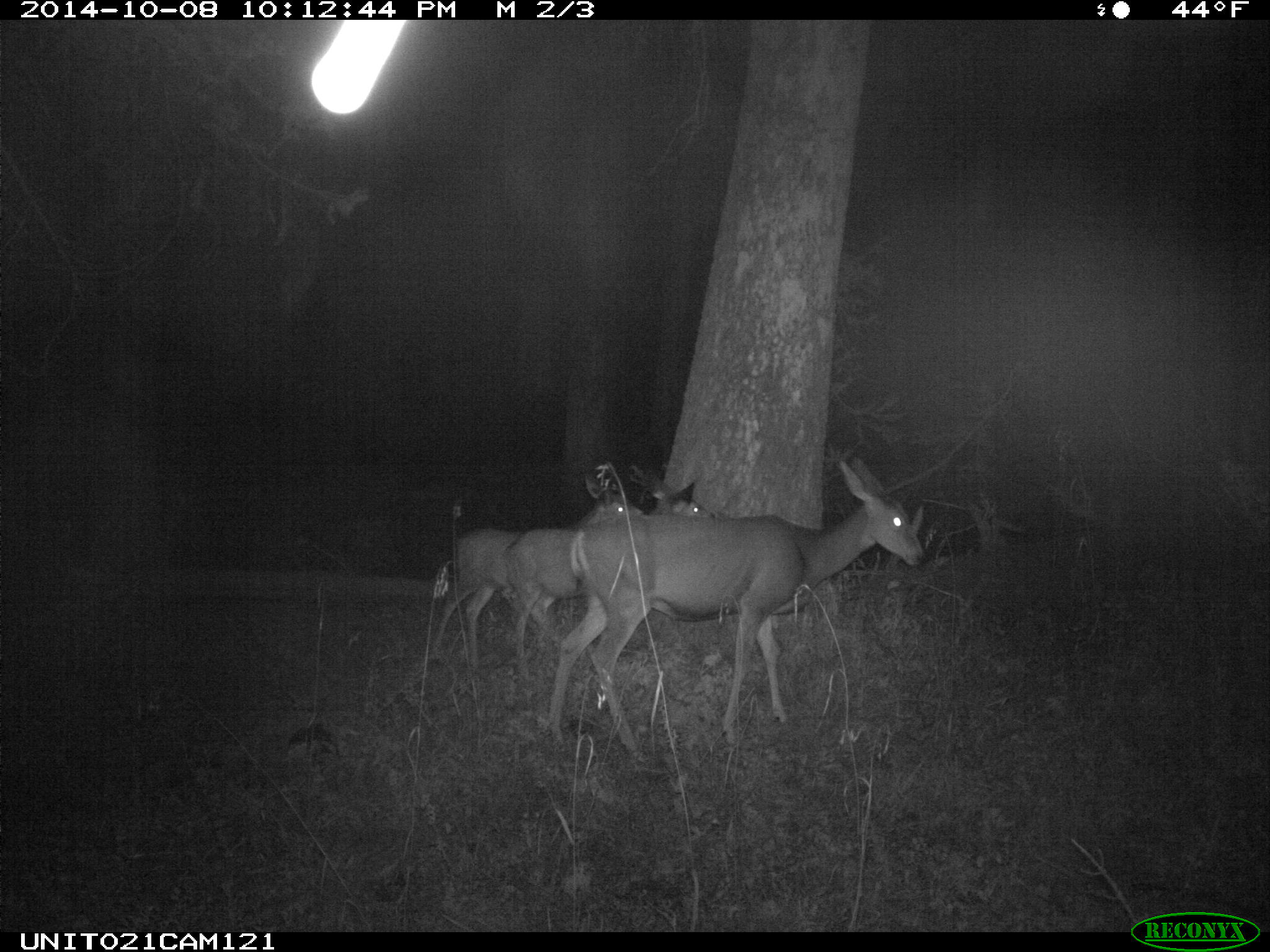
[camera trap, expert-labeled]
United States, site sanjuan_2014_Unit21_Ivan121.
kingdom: Animalia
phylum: Chordata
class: Mammalia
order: Artiodactyla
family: Cervidae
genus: Odocoileus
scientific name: Odocoileus hemionus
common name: mule deer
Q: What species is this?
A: Odocoileus hemionus (mule deer).